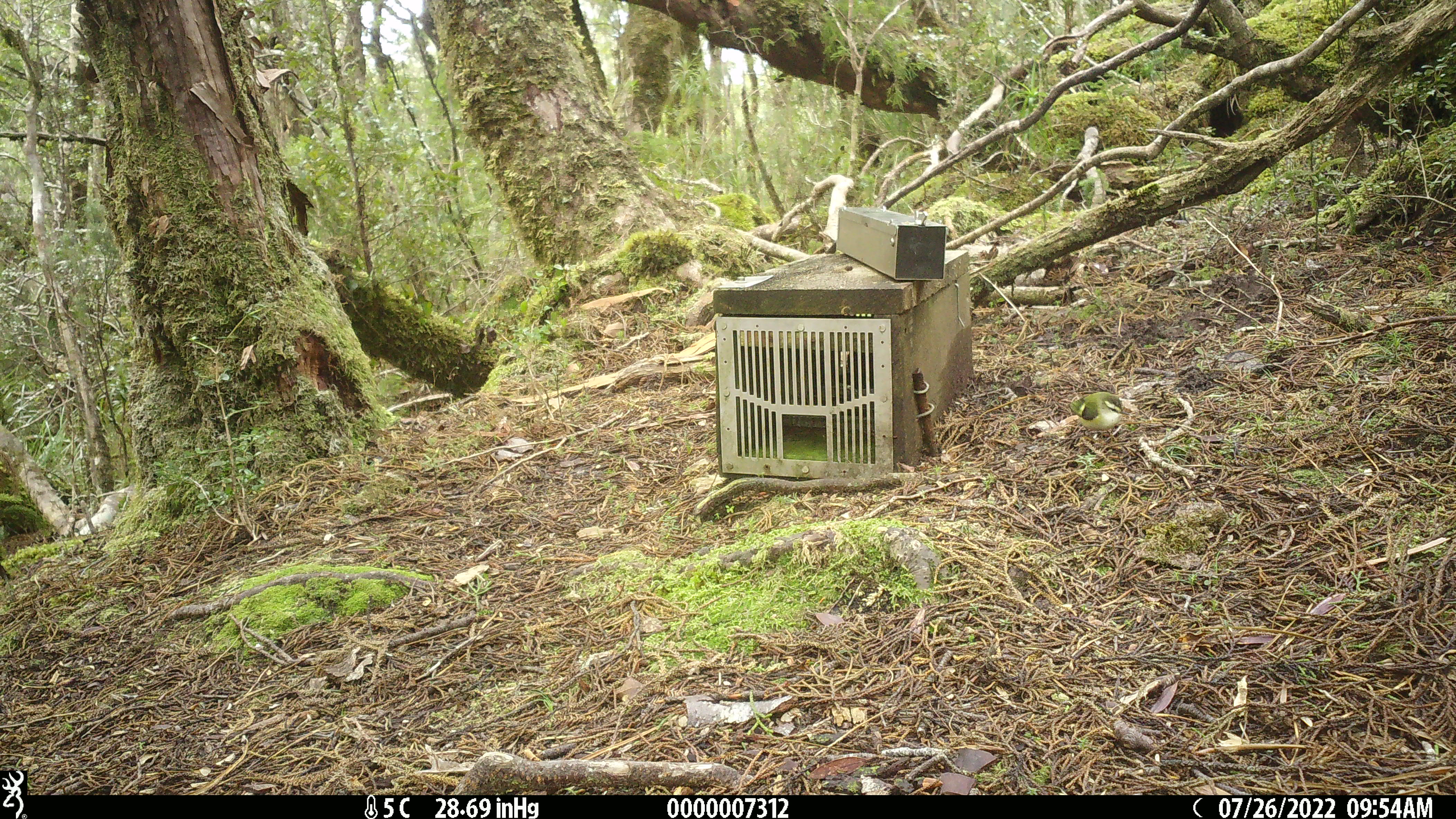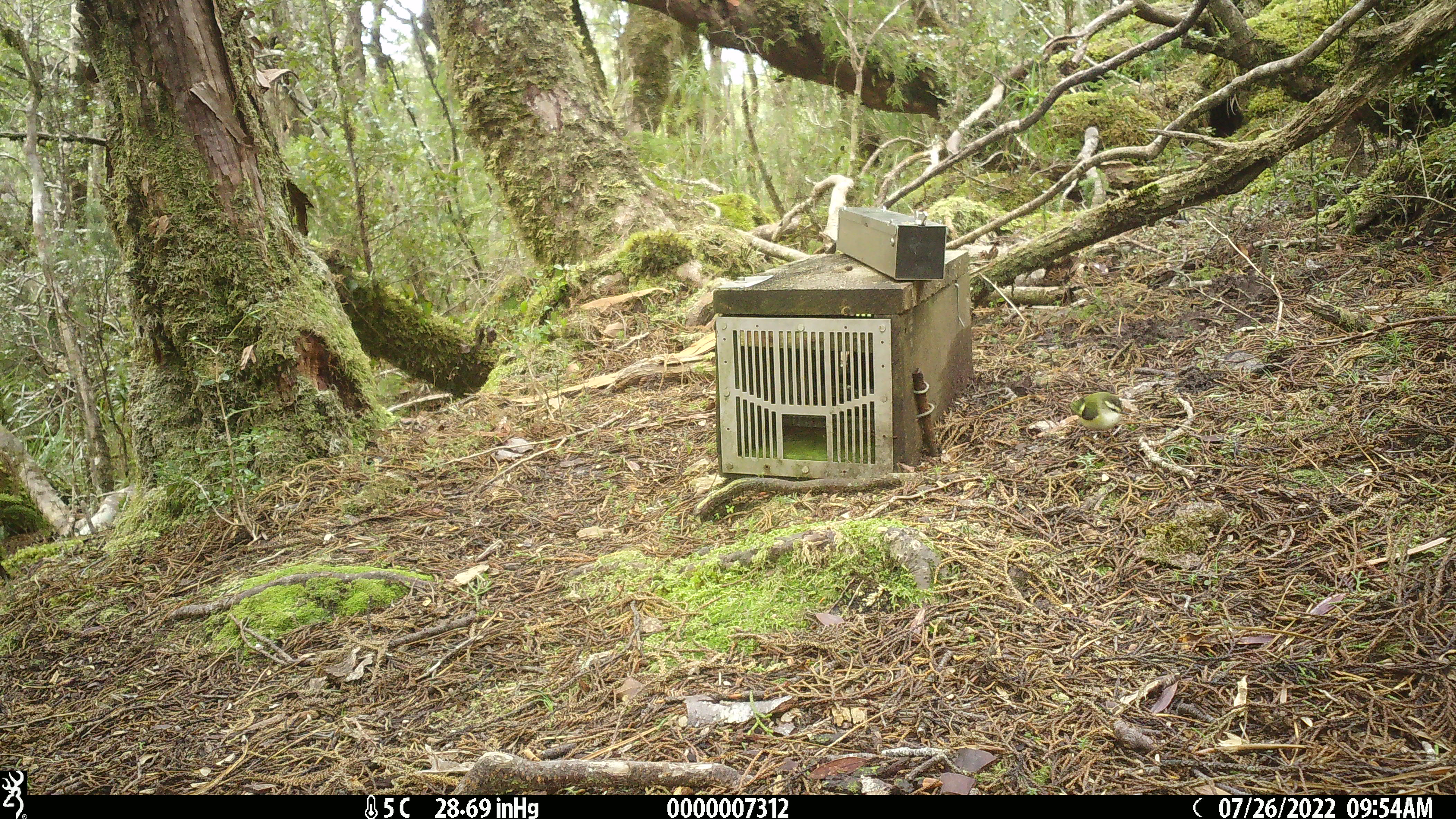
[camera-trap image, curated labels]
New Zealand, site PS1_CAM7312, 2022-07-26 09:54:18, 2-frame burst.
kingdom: Animalia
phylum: Chordata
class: Aves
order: Passeriformes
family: Acanthisittidae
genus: Acanthisitta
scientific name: Acanthisitta chloris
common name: rifleman